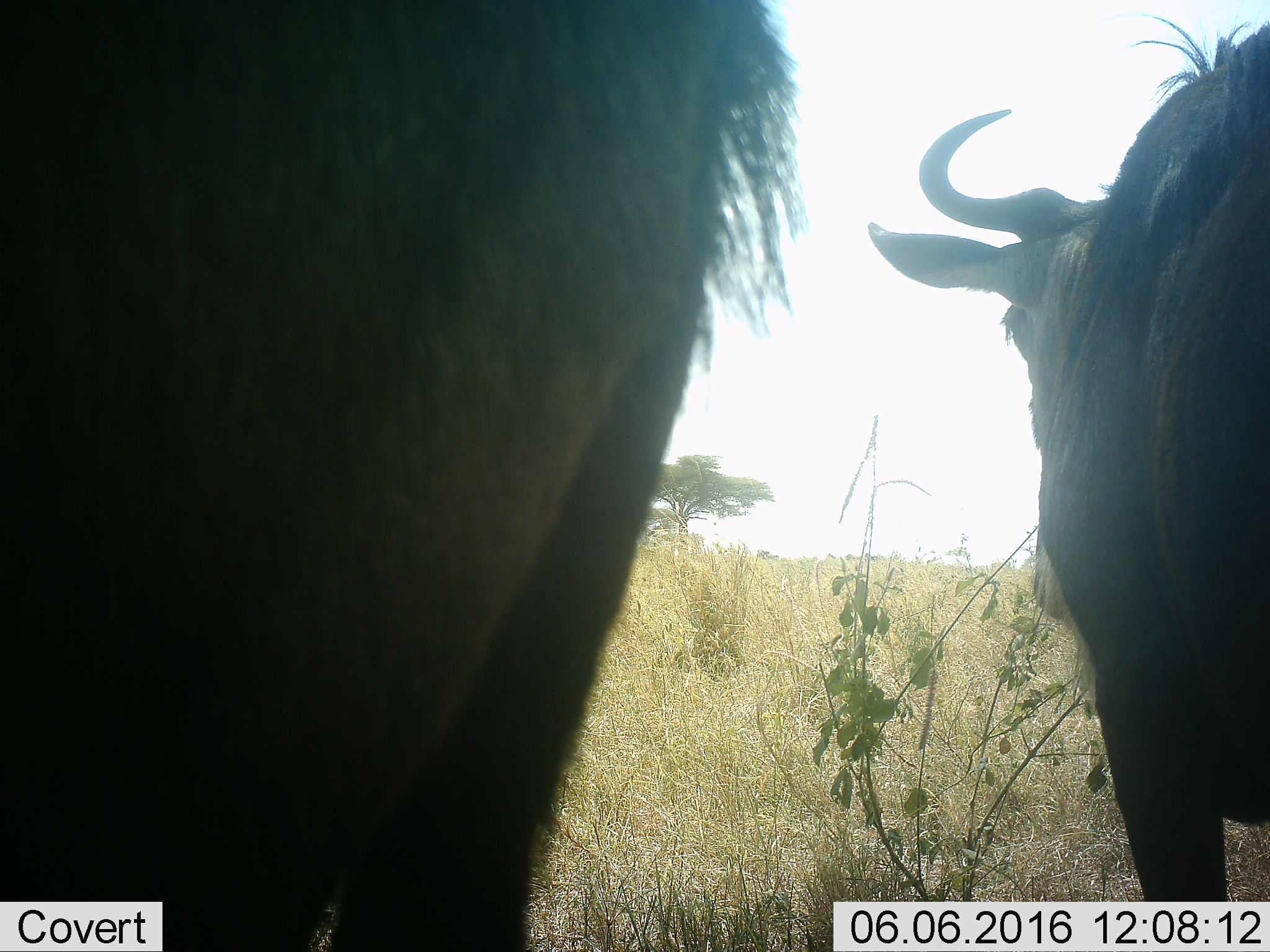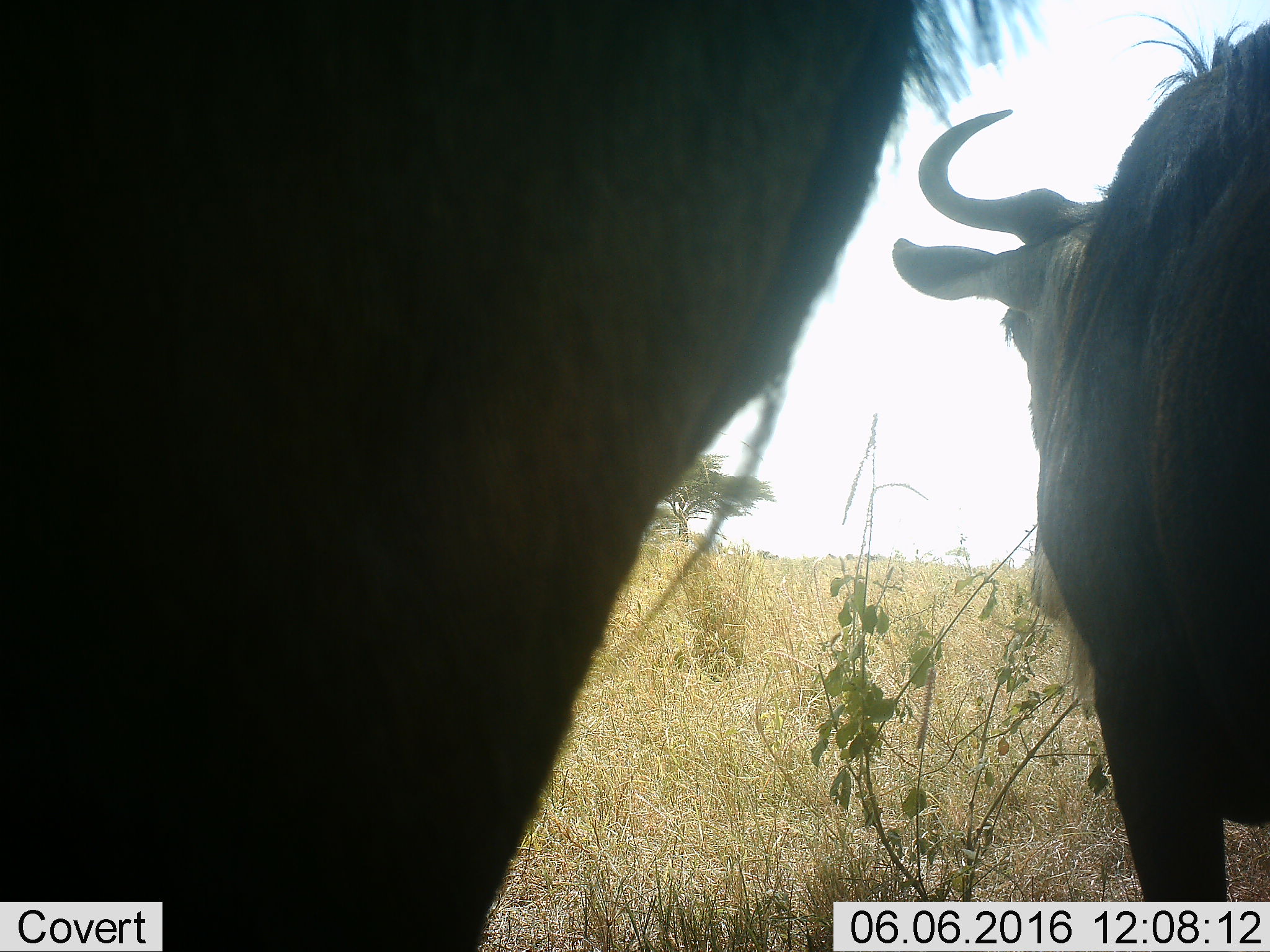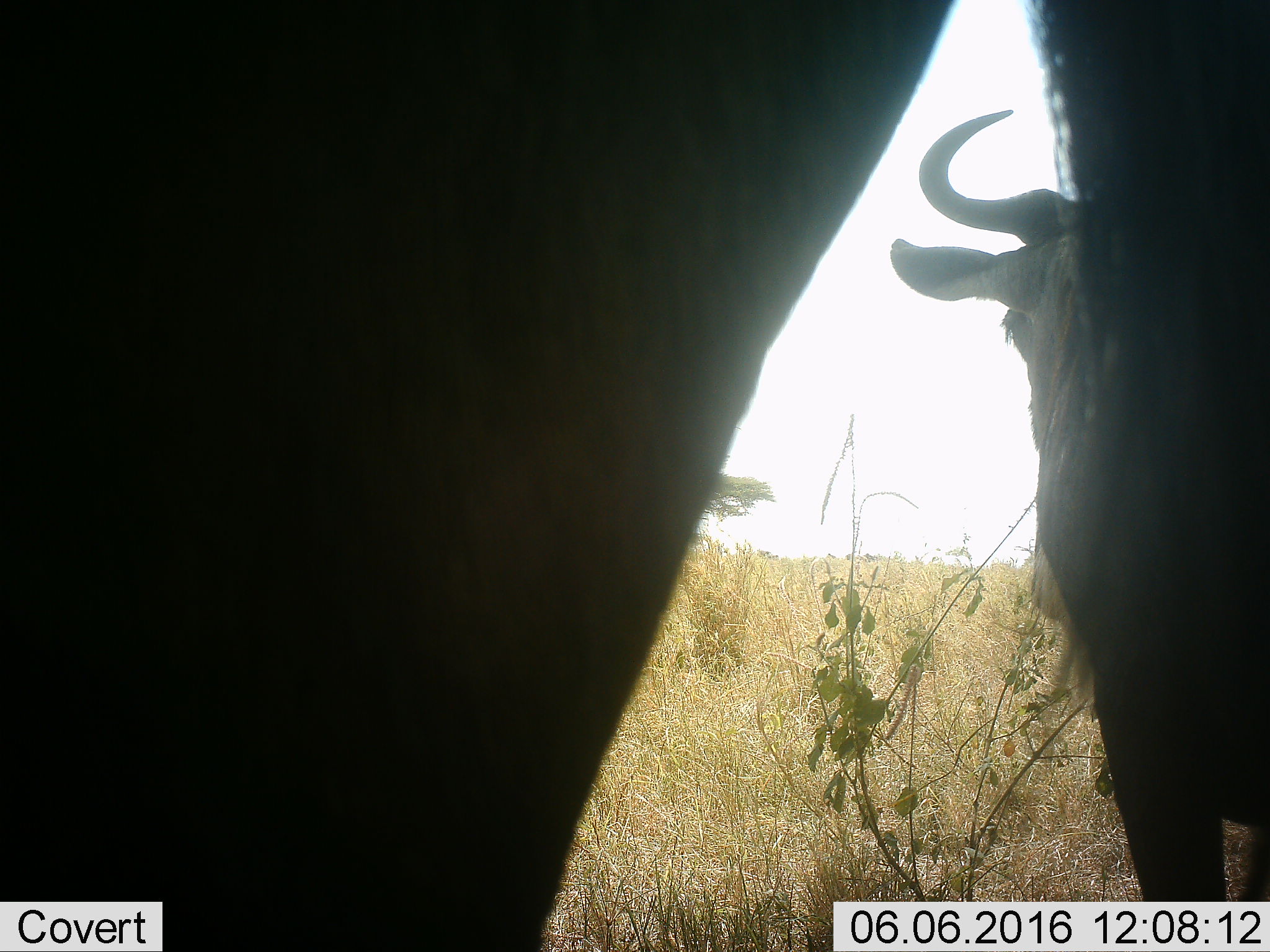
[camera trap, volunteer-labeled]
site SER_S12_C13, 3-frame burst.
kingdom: Animalia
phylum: Chordata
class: Mammalia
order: Artiodactyla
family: Bovidae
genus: Connochaetes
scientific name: Connochaetes taurinus taurinus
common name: blue wildebeest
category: wildebeestblue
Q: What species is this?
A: Wildebeestblue (blue wildebeest) (Connochaetes taurinus taurinus).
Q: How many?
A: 2.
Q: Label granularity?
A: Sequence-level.